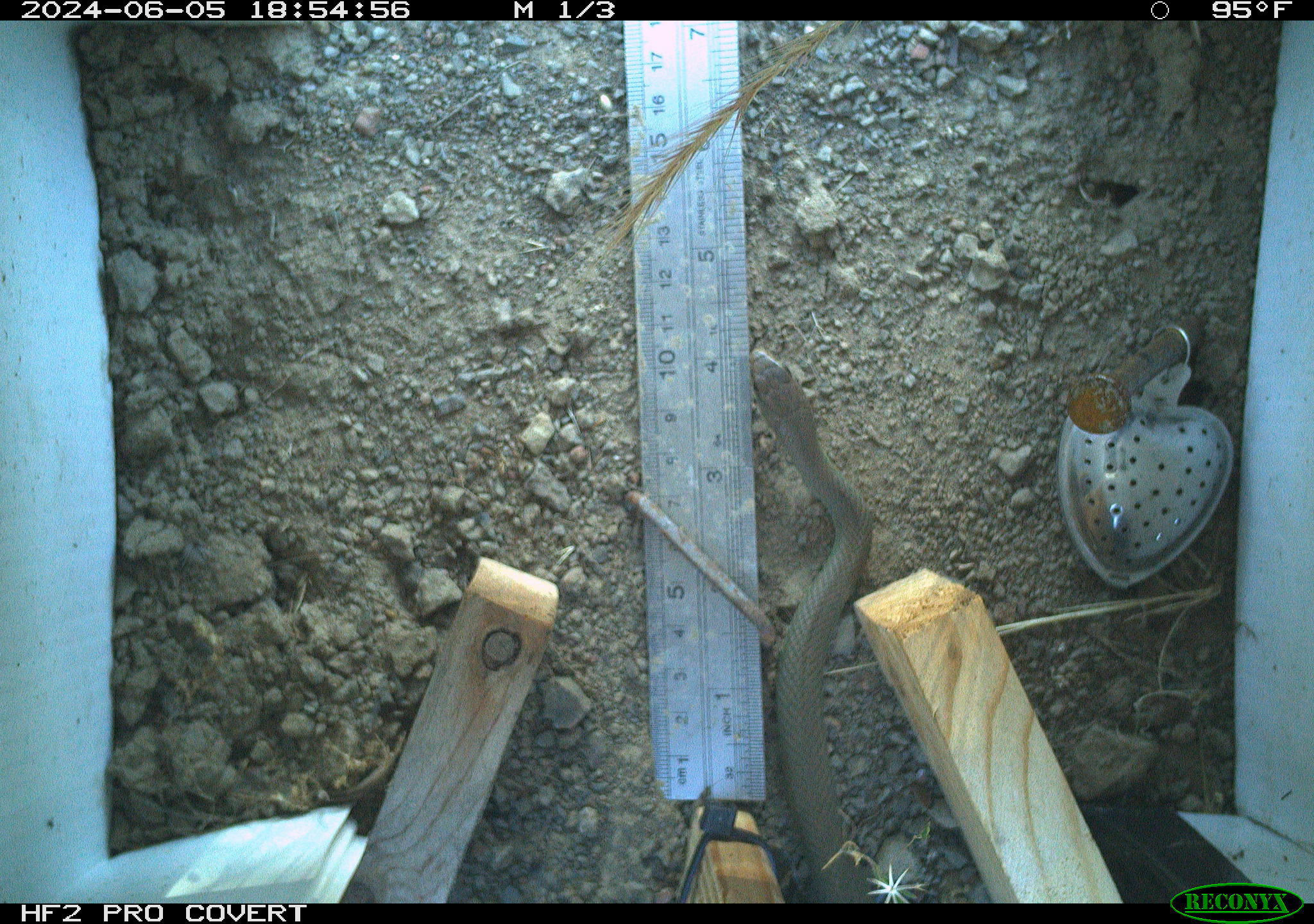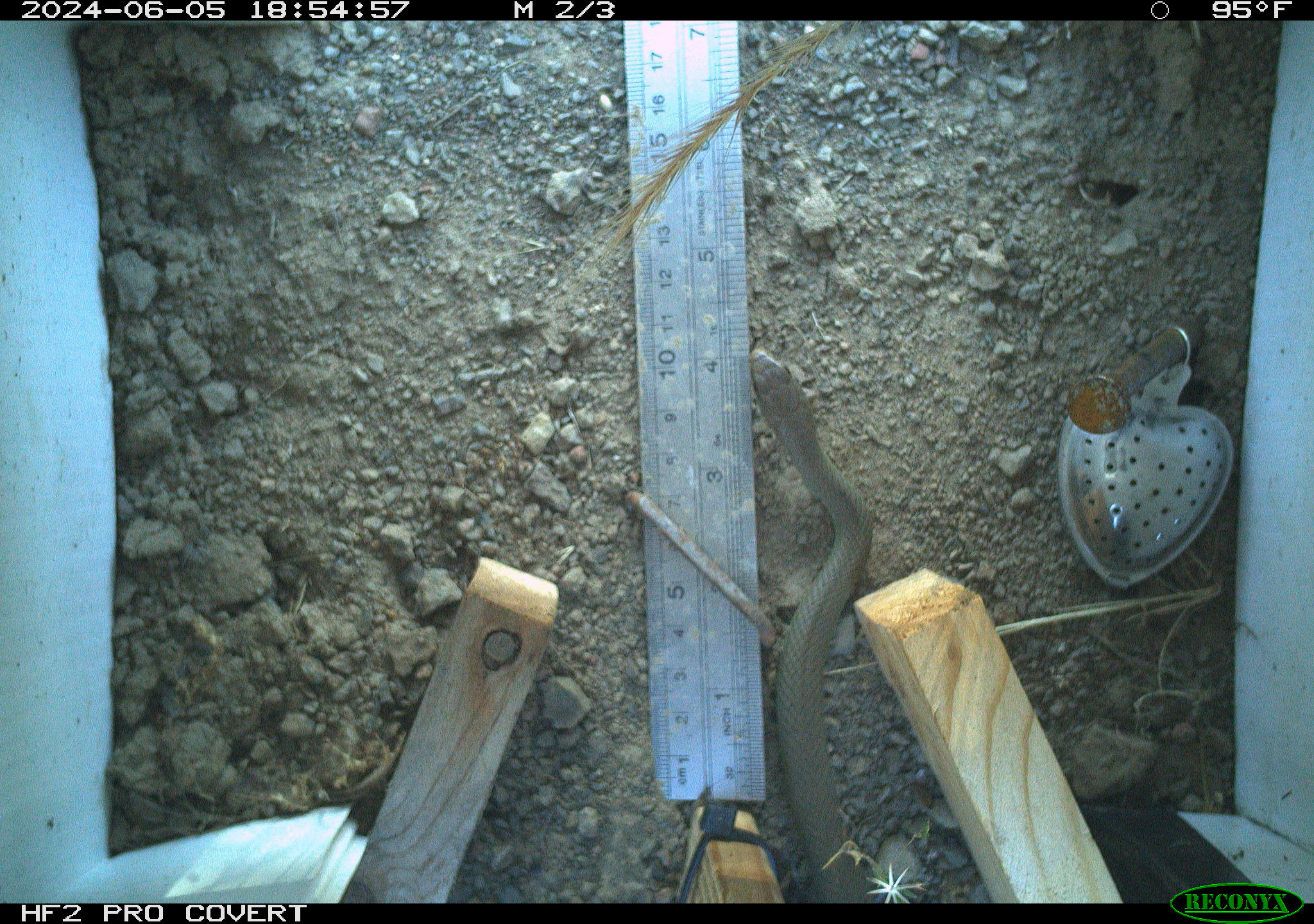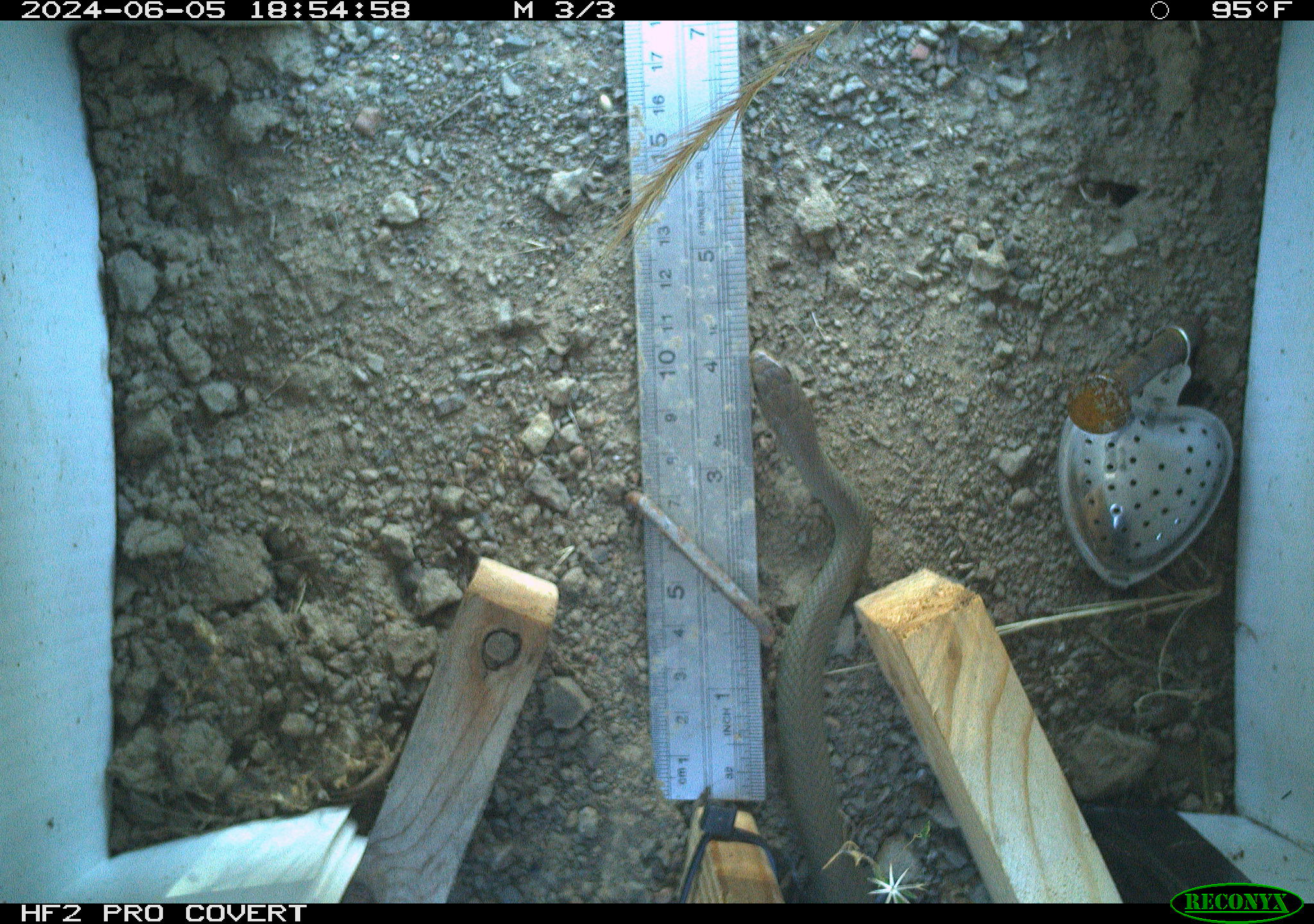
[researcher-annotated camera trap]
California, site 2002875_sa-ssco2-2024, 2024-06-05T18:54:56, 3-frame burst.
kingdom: Animalia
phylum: Chordata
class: Reptilia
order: Squamata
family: Colubridae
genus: Coluber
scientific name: Coluber constrictor mormon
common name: western yellow-bellied racer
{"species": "western yellow-bellied racer (Coluber constrictor mormon)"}